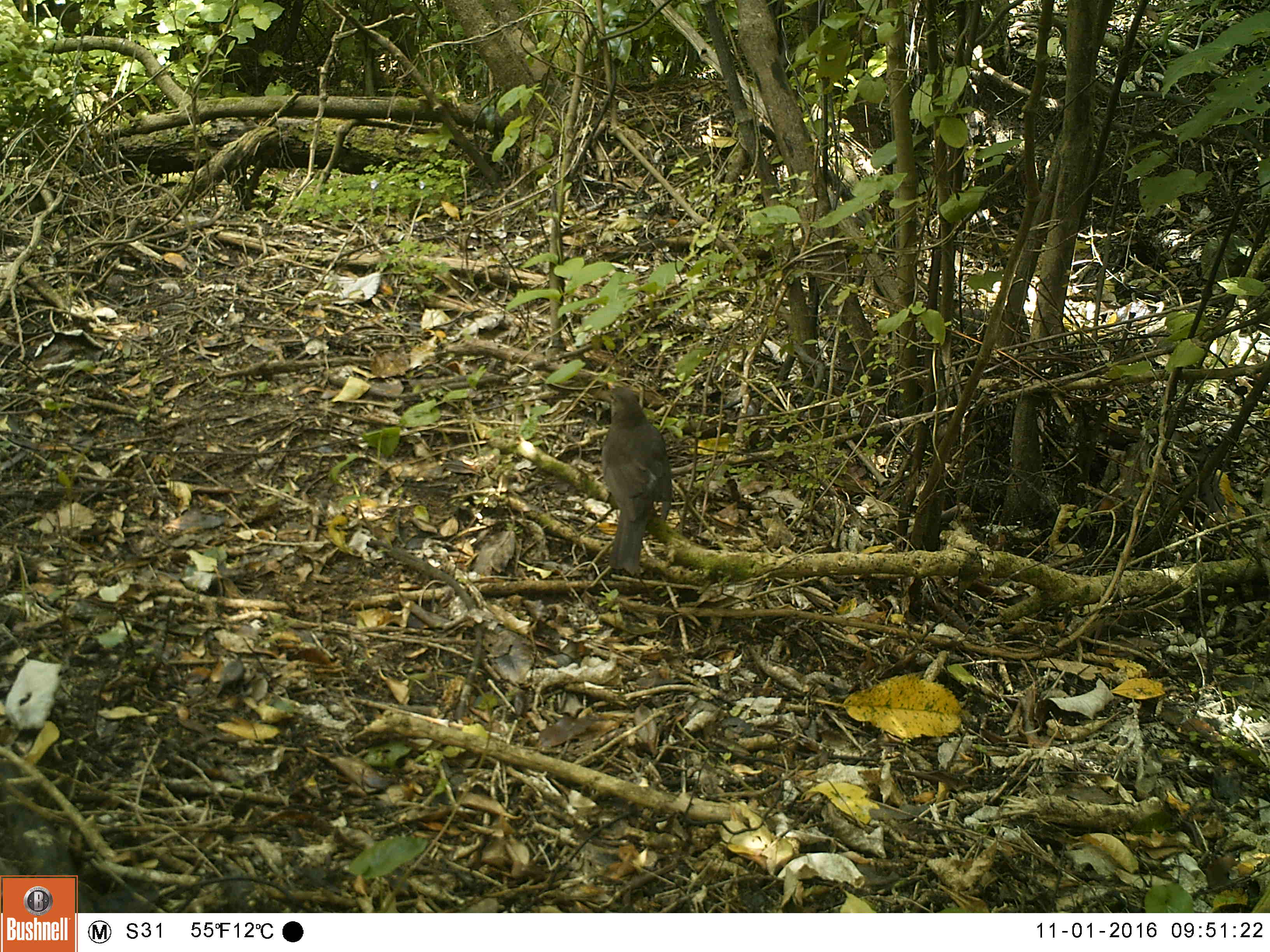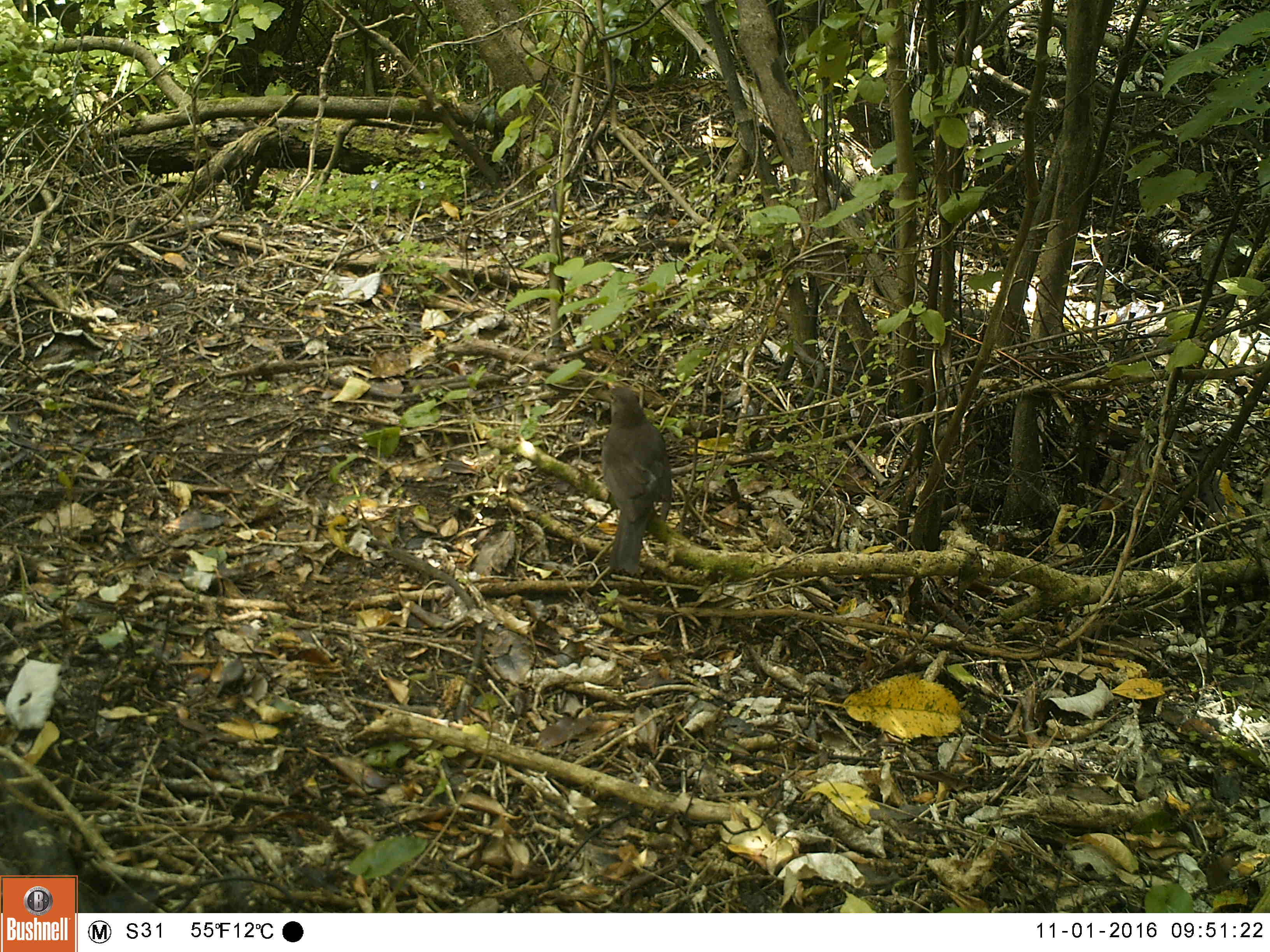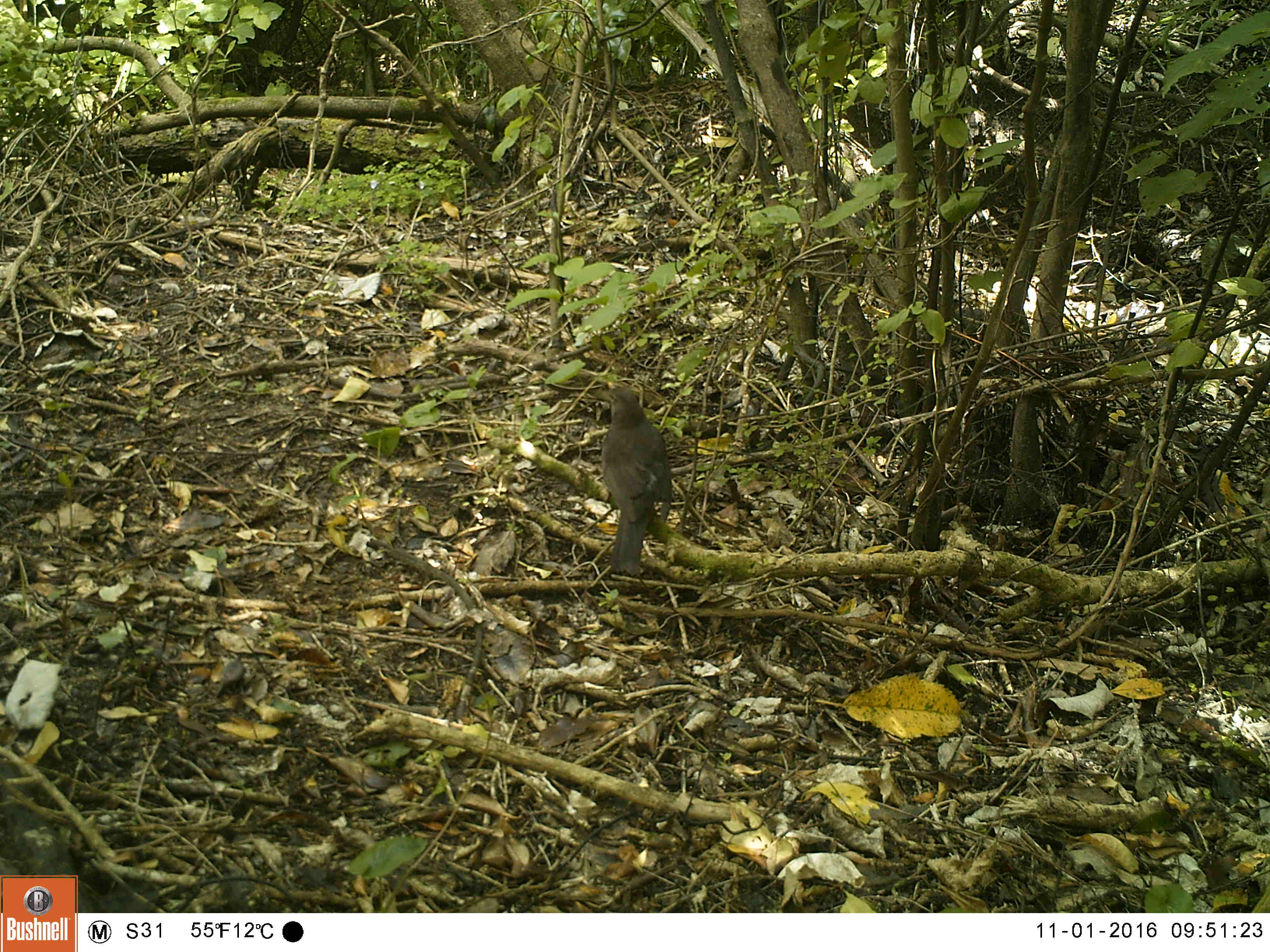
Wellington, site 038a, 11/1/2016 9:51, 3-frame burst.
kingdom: Animalia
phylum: Chordata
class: Aves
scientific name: Aves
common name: bird